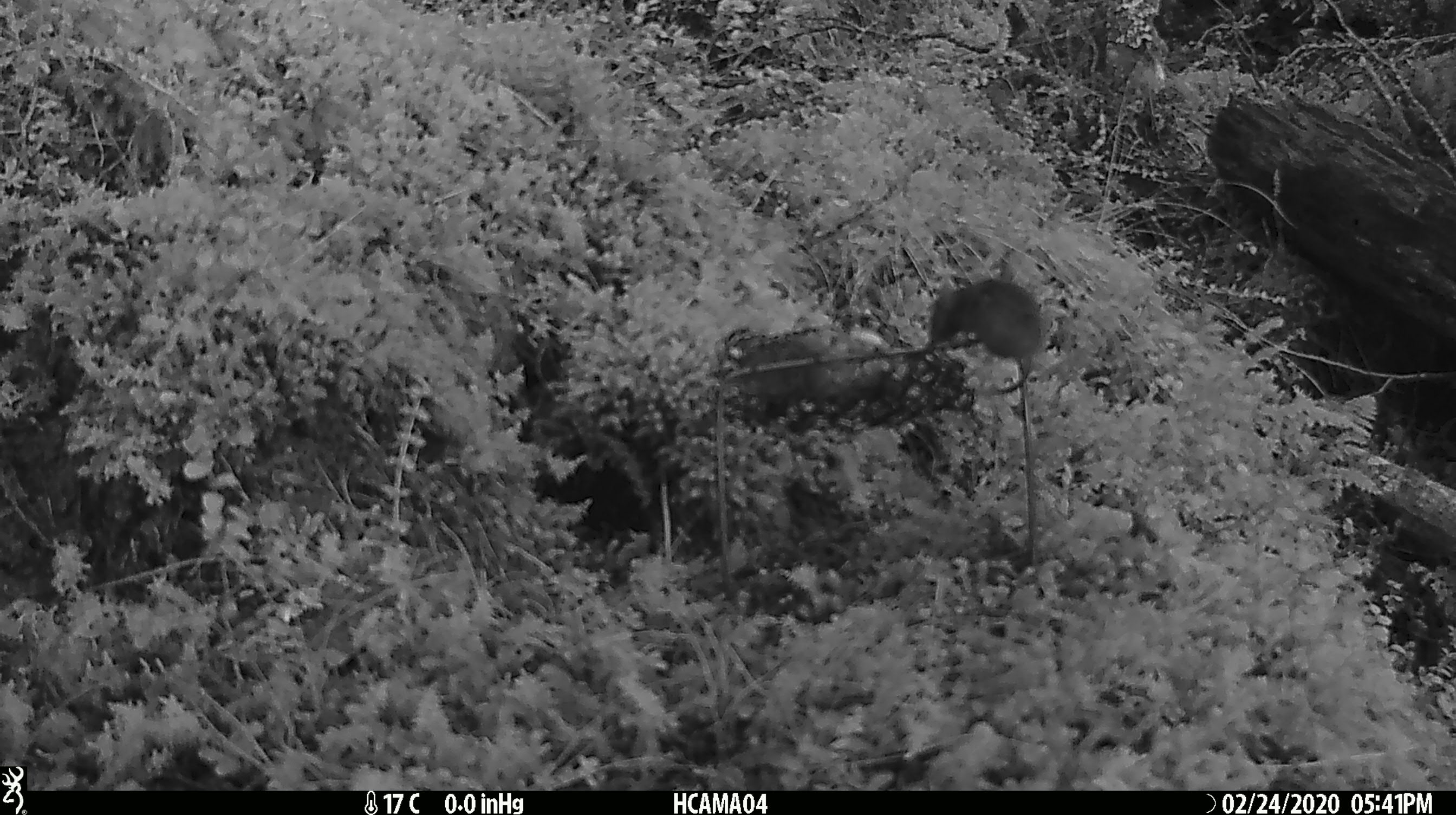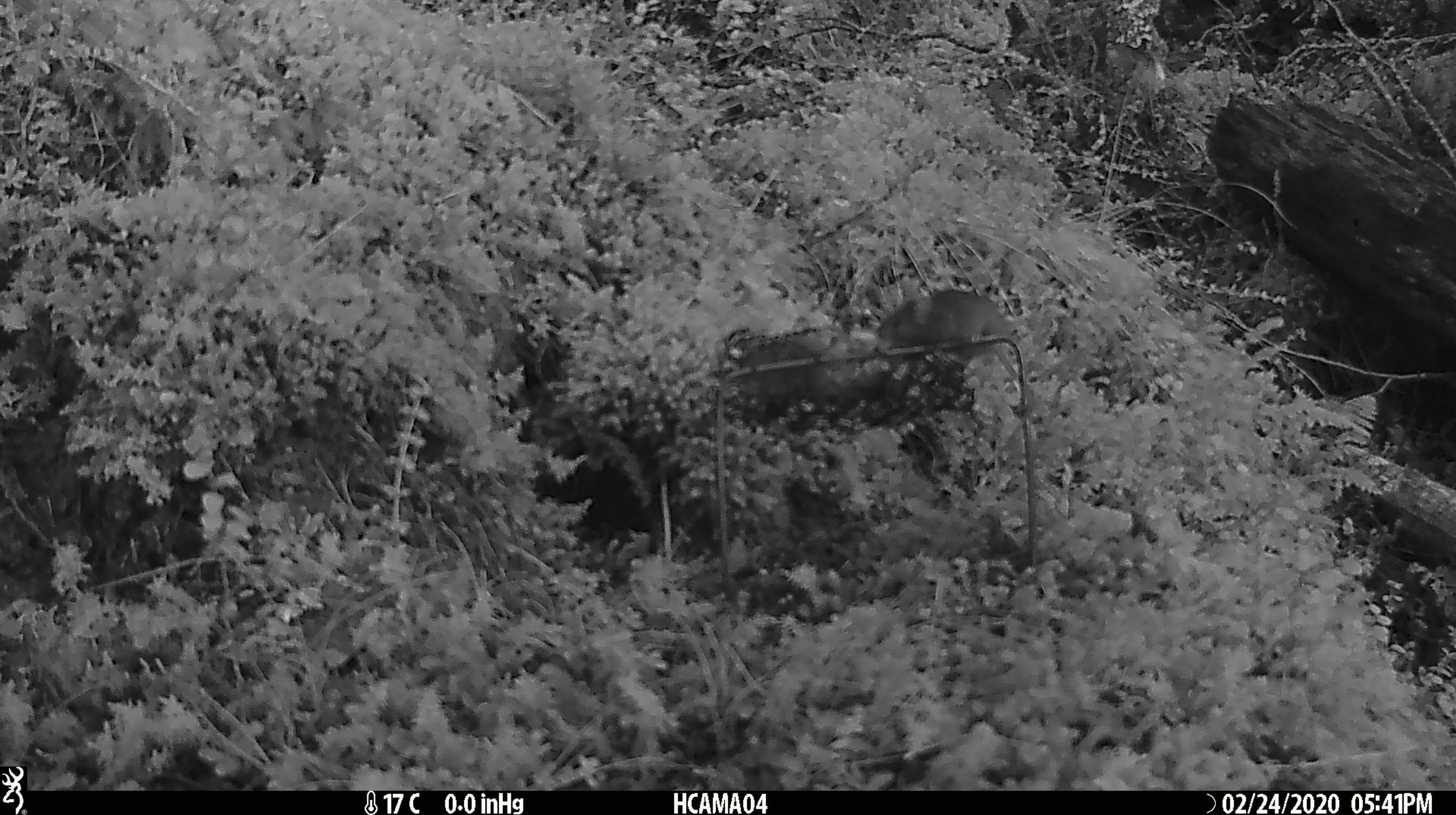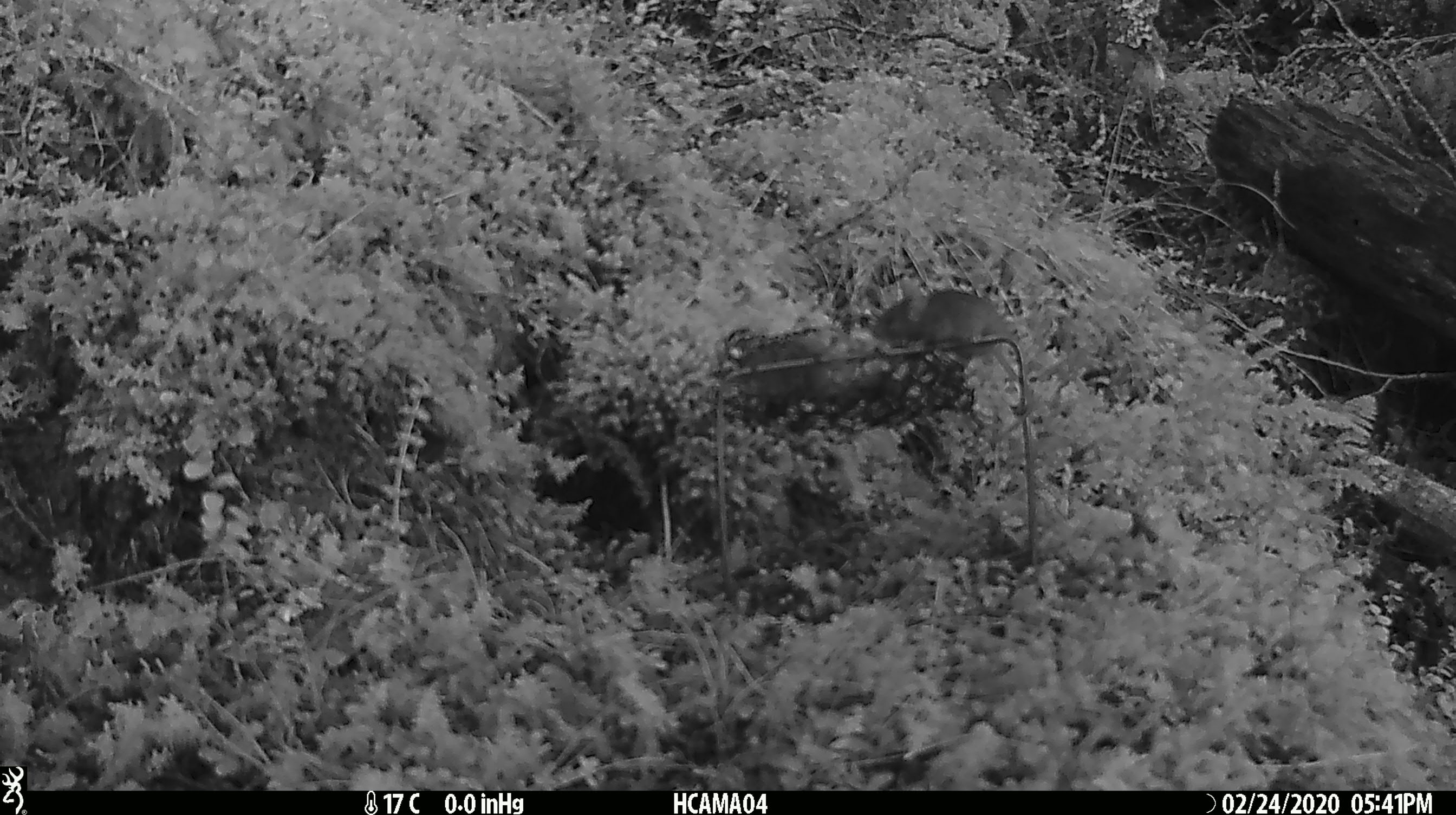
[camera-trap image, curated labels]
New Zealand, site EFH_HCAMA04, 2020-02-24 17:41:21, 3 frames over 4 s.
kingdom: Animalia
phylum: Chordata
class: Mammalia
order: Rodentia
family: Muridae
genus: Mus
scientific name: Mus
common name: mouse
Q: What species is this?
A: Mouse (Mus).